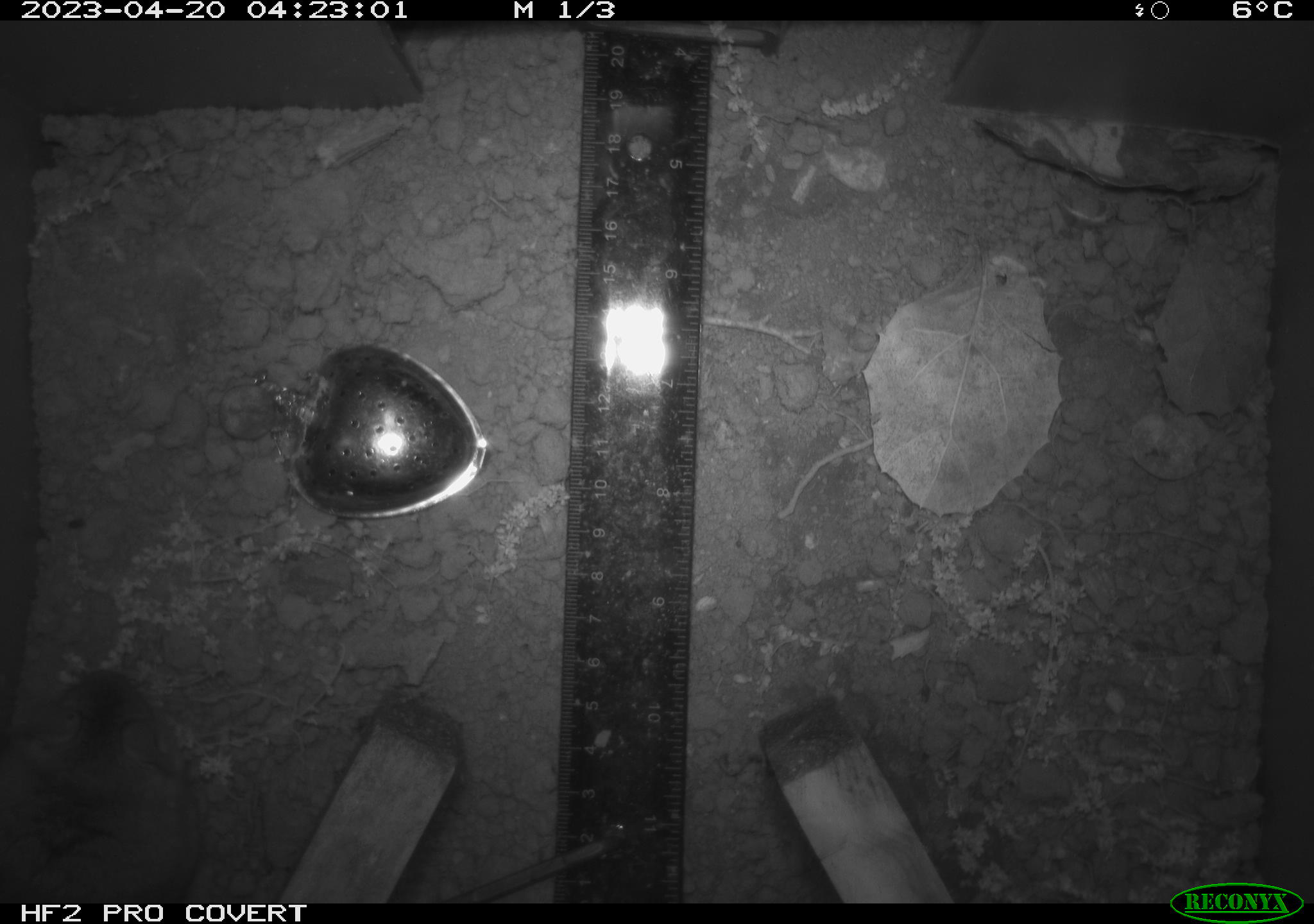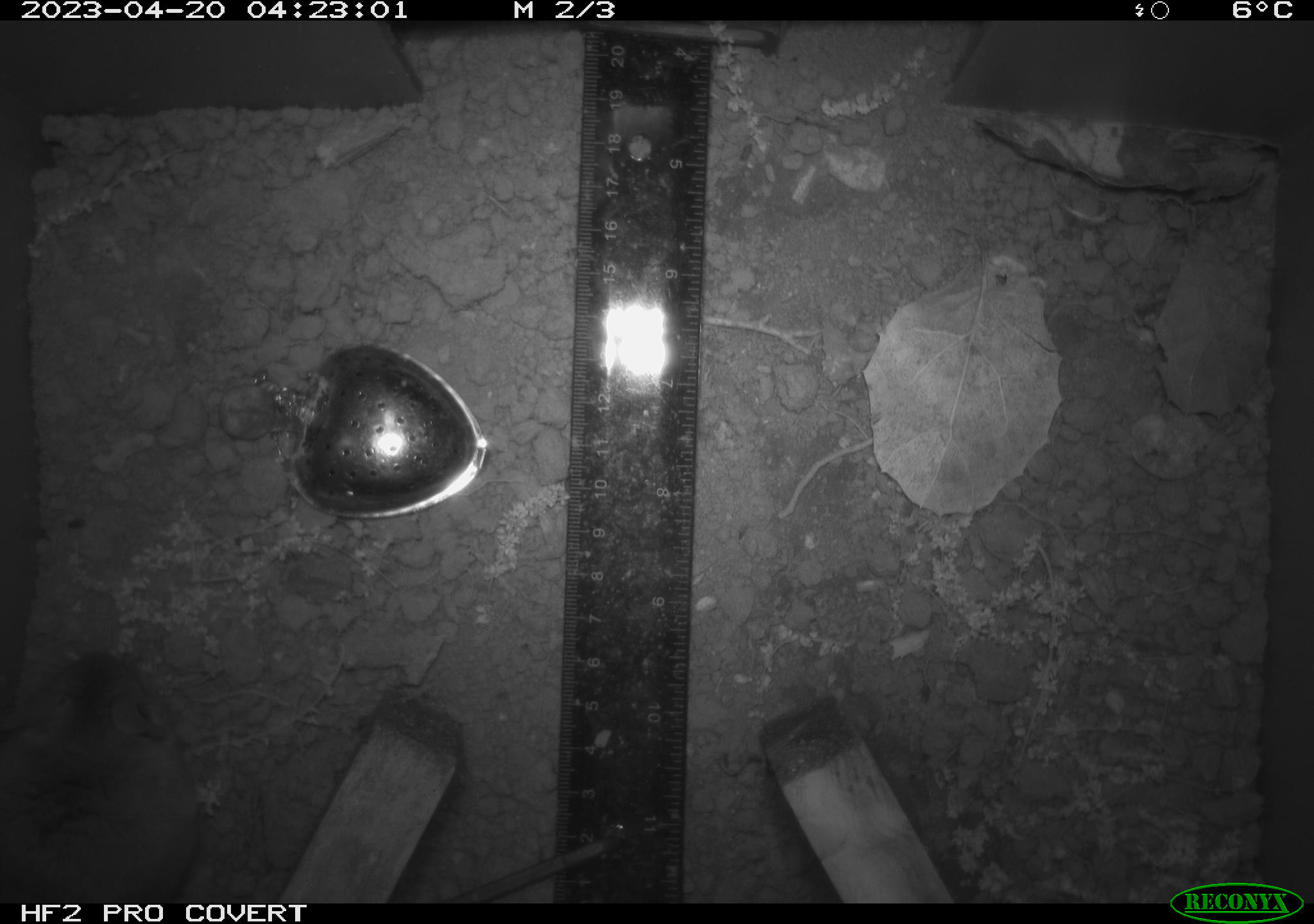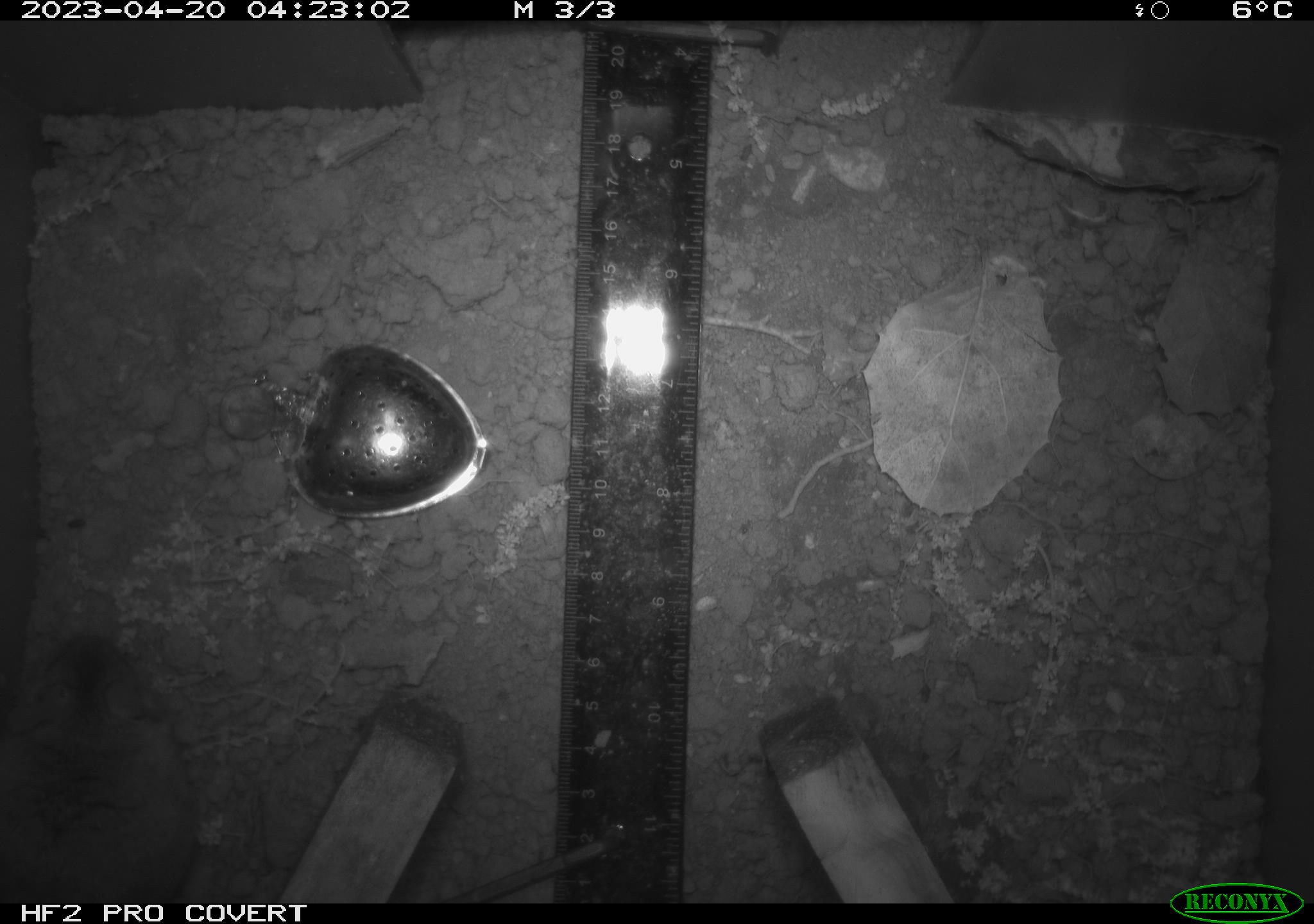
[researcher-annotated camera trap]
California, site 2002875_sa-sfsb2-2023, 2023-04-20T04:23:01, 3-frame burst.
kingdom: Animalia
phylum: Chordata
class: Mammalia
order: Rodentia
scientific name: Rodentia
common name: mouse species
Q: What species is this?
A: Mouse species (Rodentia).